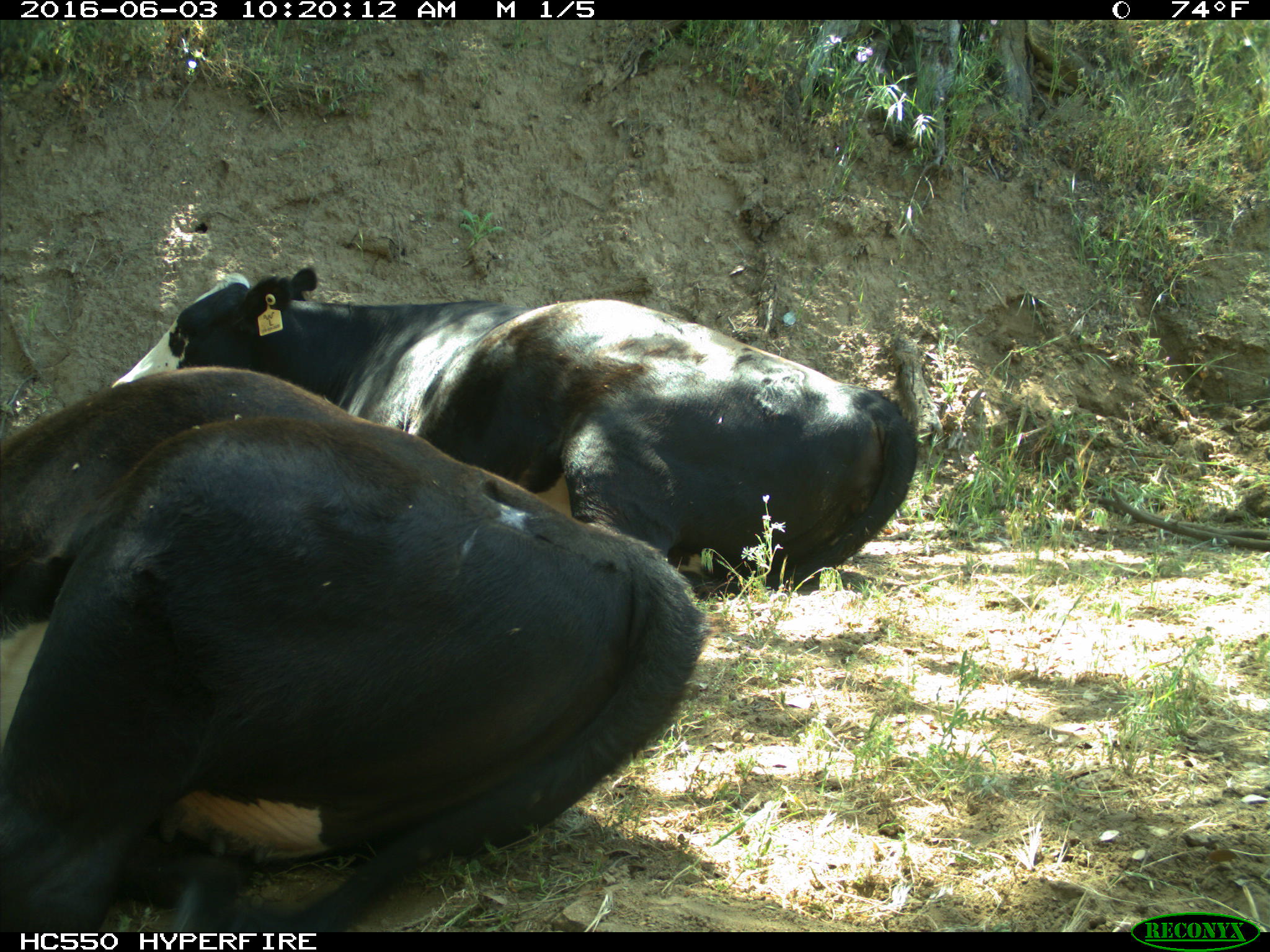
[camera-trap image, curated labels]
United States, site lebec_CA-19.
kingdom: Animalia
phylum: Chordata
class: Mammalia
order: Artiodactyla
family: Bovidae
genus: Bos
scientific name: Bos taurus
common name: domestic cow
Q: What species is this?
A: Bos taurus (domestic cow).